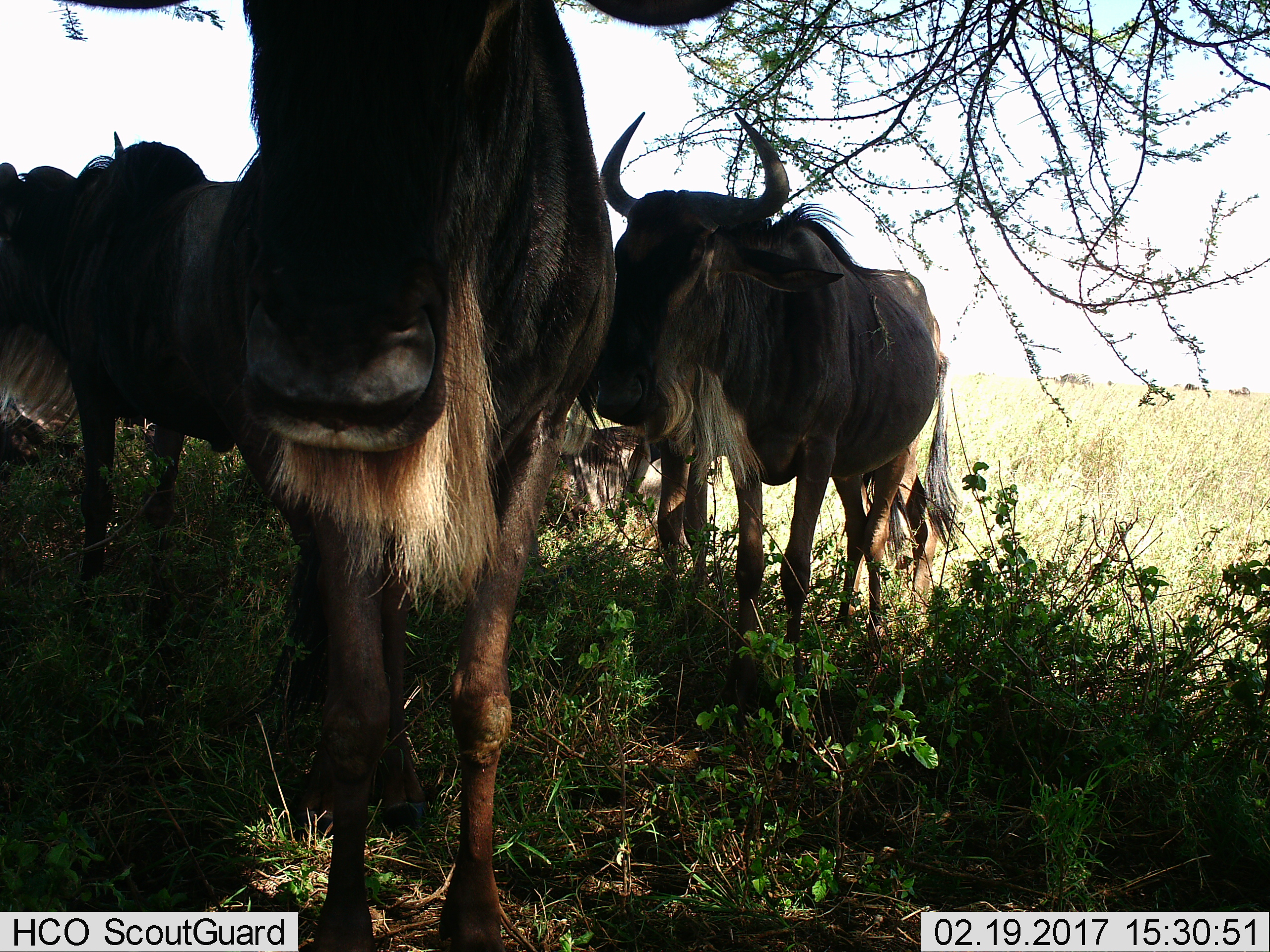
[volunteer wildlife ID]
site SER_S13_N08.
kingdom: Animalia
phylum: Chordata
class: Mammalia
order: Artiodactyla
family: Bovidae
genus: Connochaetes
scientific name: Connochaetes taurinus taurinus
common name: blue wildebeest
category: wildebeestblue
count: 4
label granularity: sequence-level